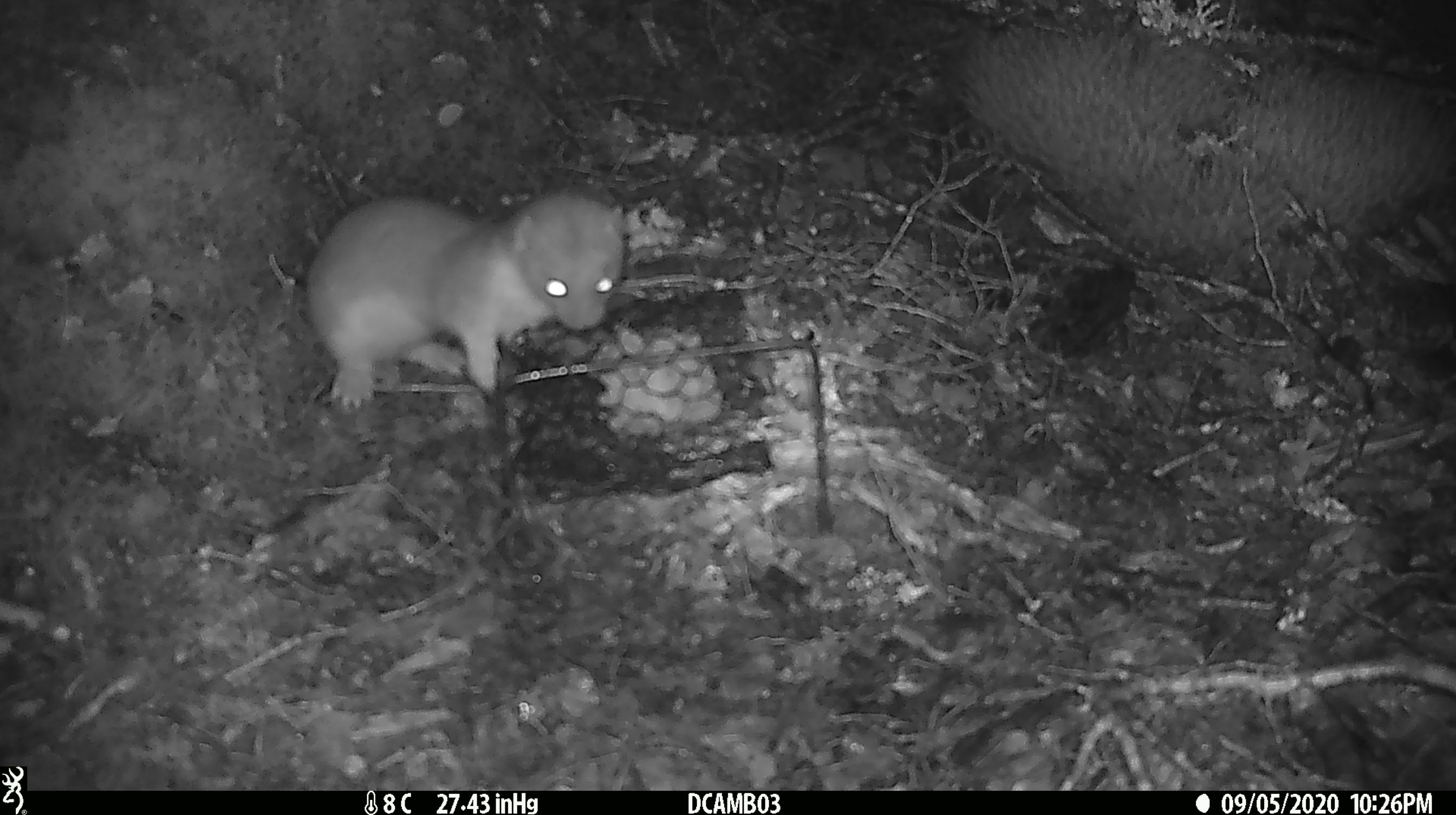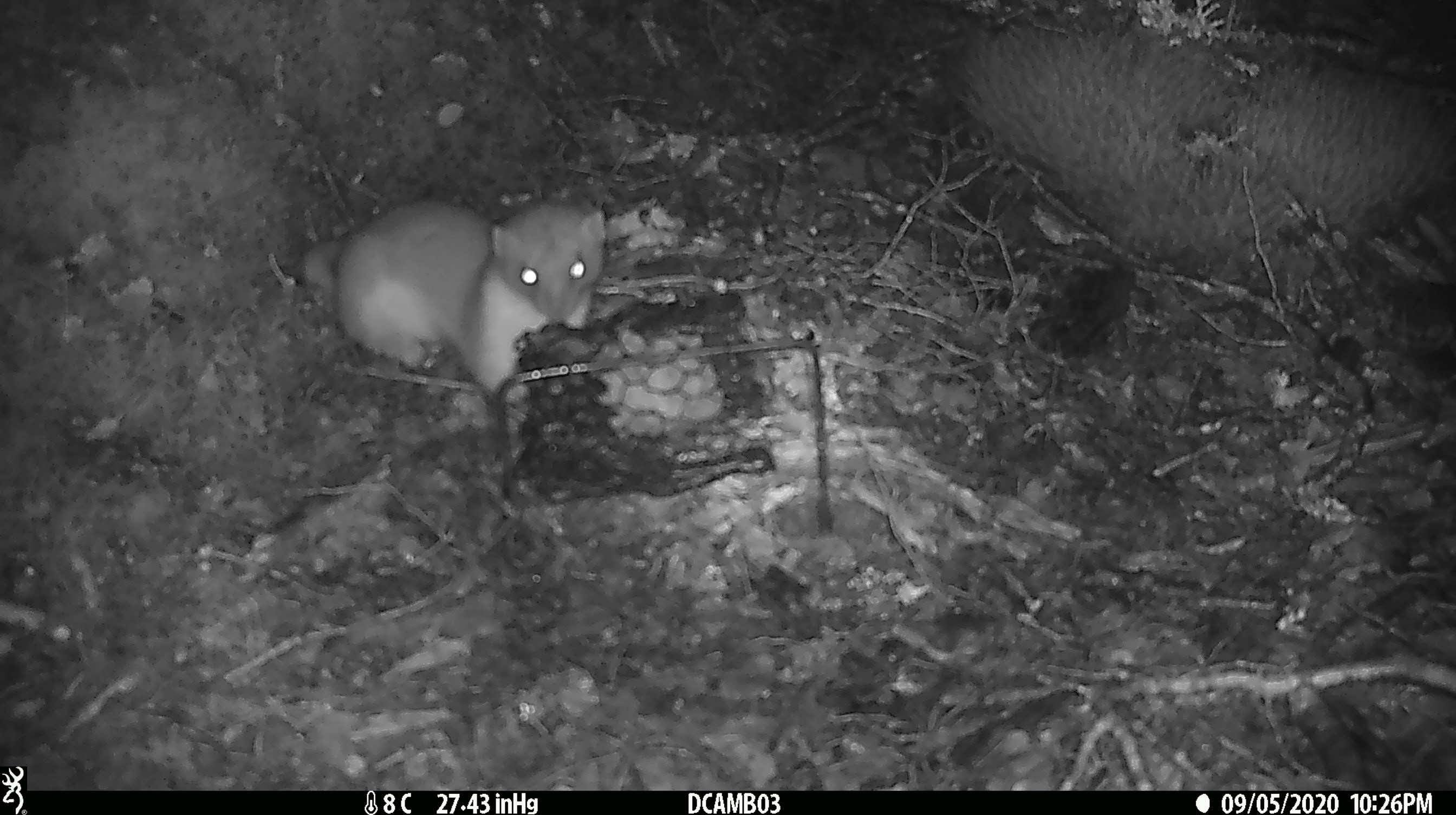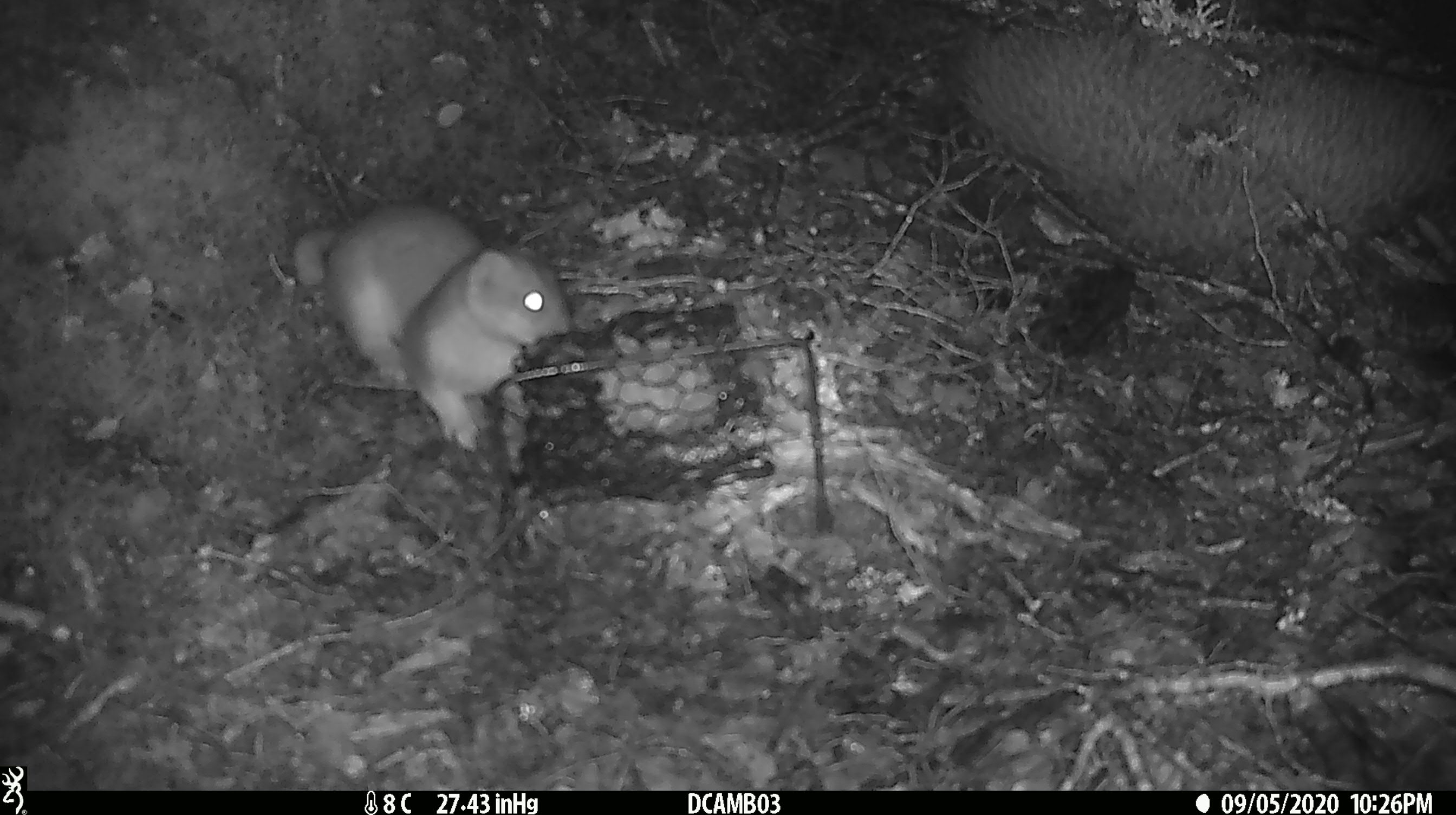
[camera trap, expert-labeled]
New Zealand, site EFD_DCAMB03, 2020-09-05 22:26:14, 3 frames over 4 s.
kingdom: Animalia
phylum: Chordata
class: Mammalia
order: Carnivora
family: Mustelidae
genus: Mustela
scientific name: Mustela erminea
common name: stoat